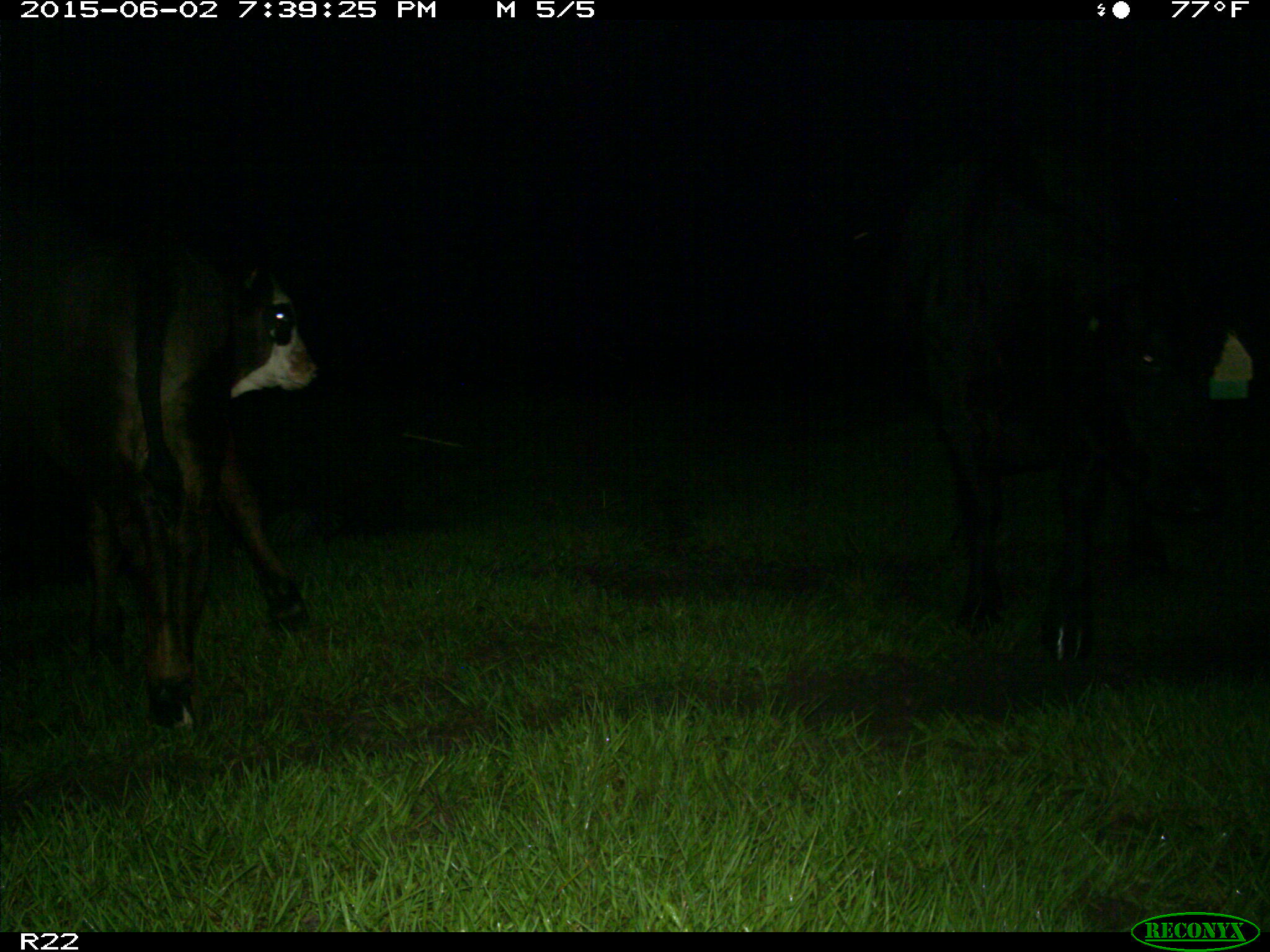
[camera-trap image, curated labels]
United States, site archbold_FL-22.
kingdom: Animalia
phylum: Chordata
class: Mammalia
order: Artiodactyla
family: Bovidae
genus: Bos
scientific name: Bos taurus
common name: domestic cow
Bos taurus (domestic cow).